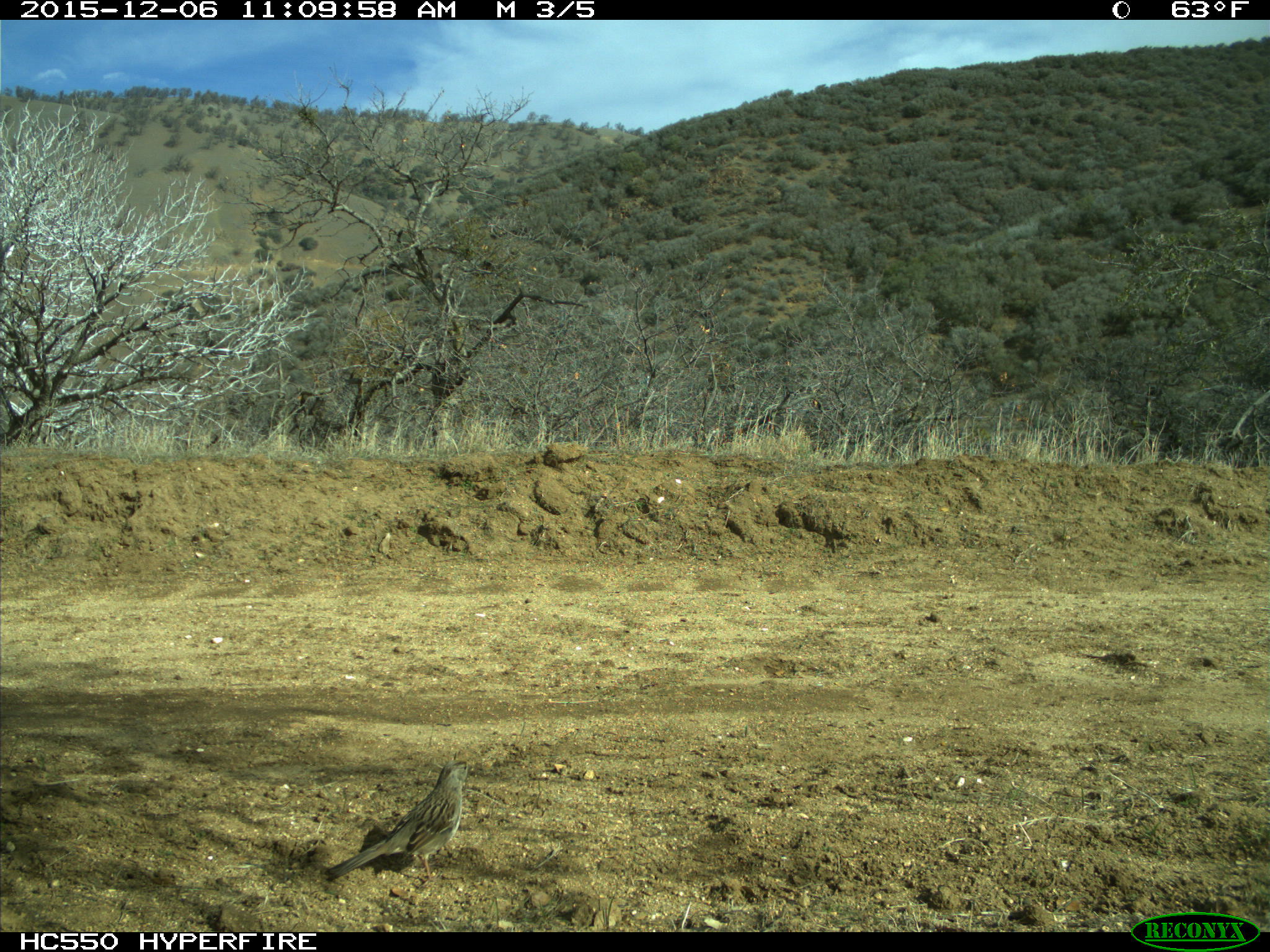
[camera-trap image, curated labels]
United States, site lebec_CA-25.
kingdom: Animalia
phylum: Chordata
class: Aves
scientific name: Aves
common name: birds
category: unidentified bird